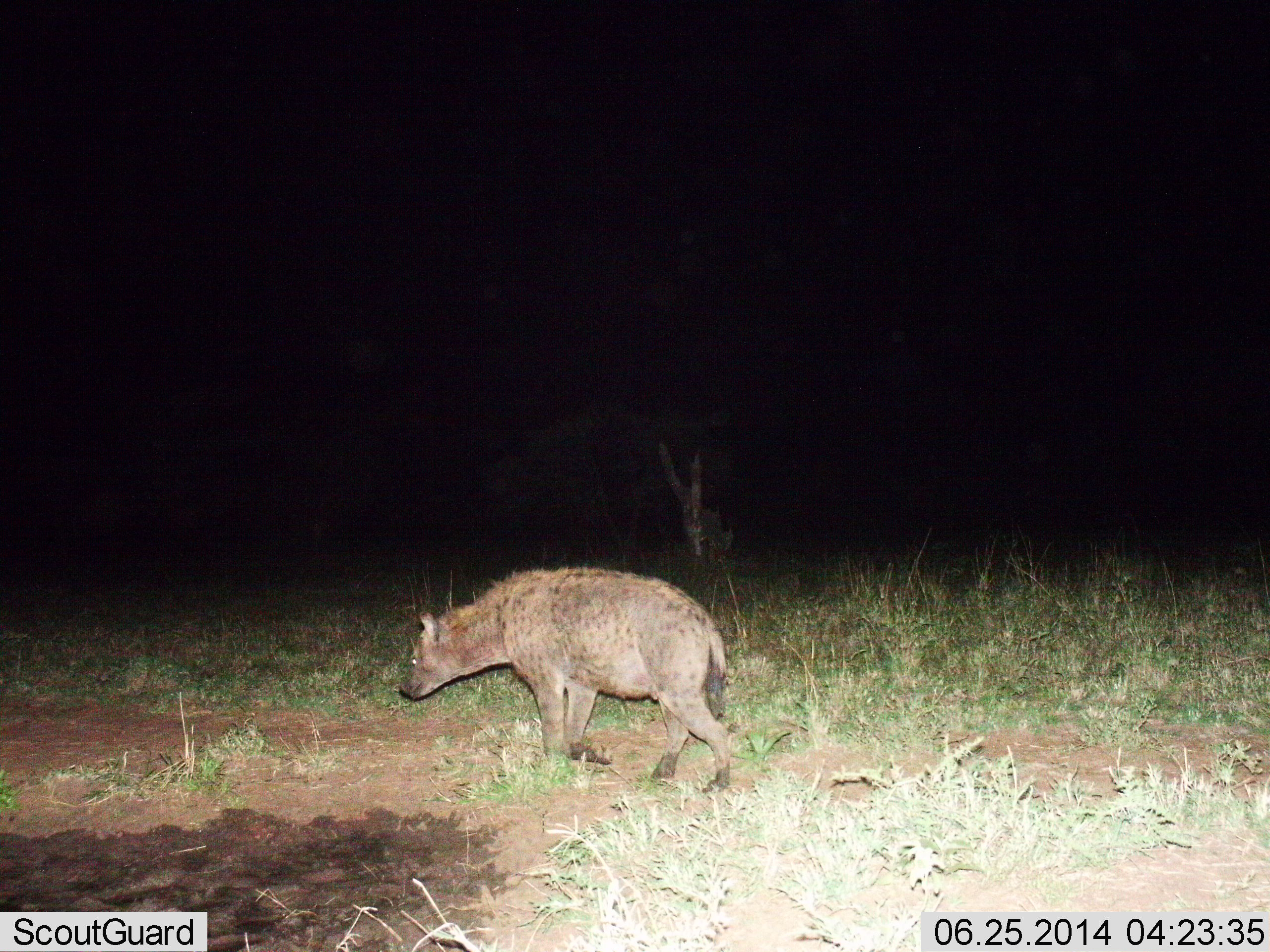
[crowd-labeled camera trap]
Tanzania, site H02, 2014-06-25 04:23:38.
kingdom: Animalia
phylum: Chordata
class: Mammalia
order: Carnivora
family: Hyaenidae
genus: Crocuta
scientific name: Crocuta crocuta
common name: spotted hyena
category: hyenaspotted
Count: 1.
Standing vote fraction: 10%.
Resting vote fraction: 0%.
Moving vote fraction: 90%.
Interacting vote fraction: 0%.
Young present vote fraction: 0%.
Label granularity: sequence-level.